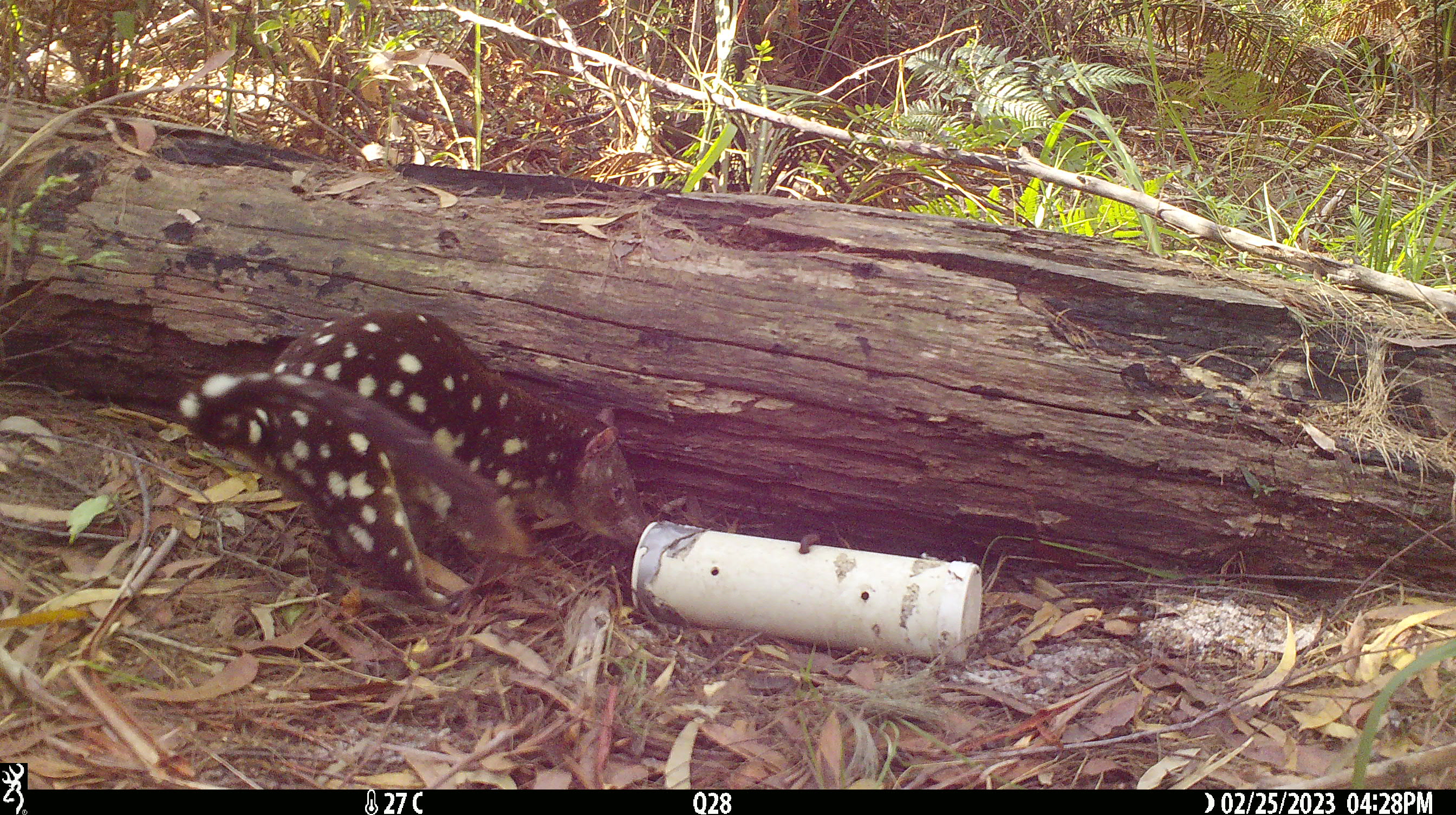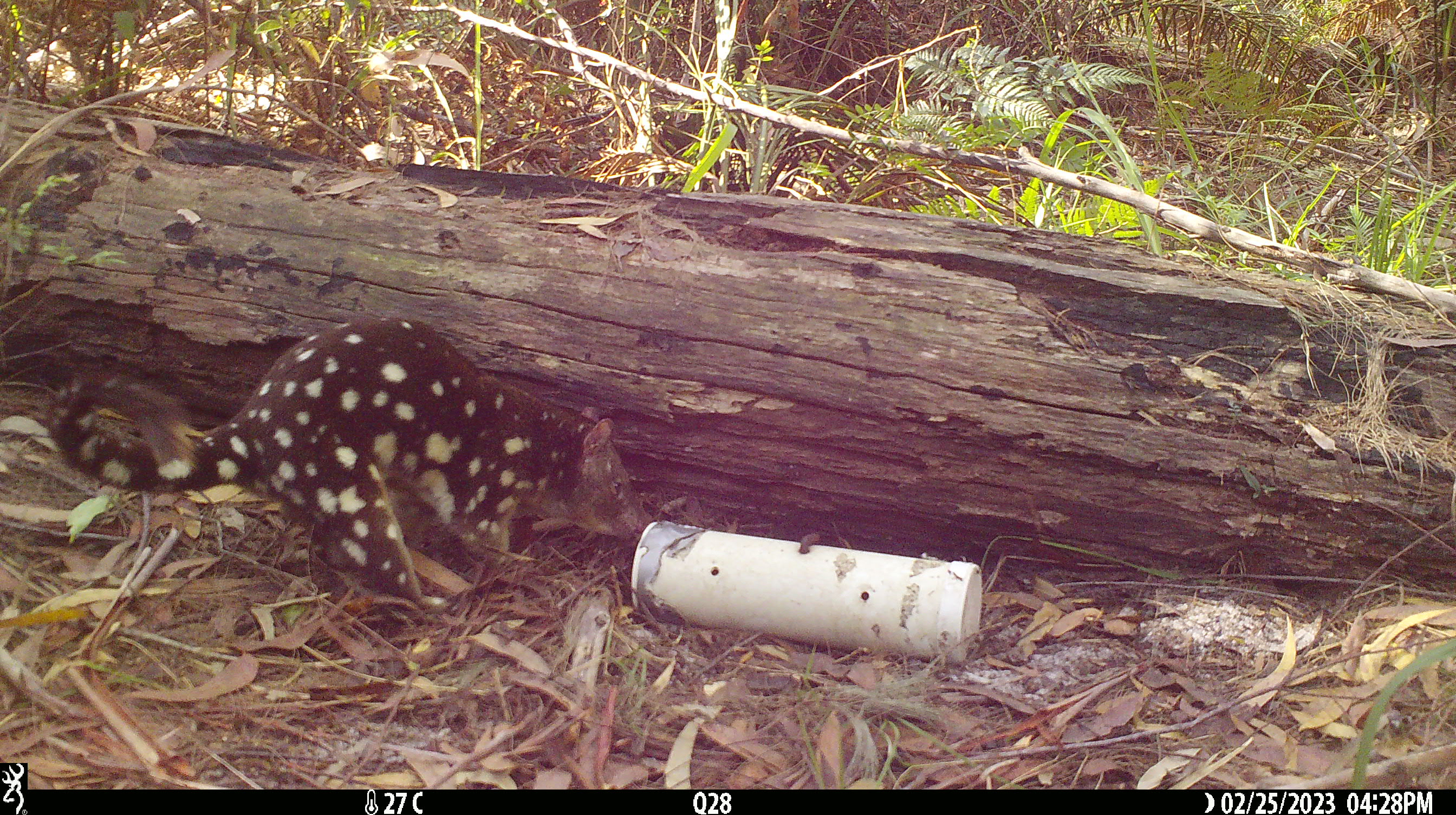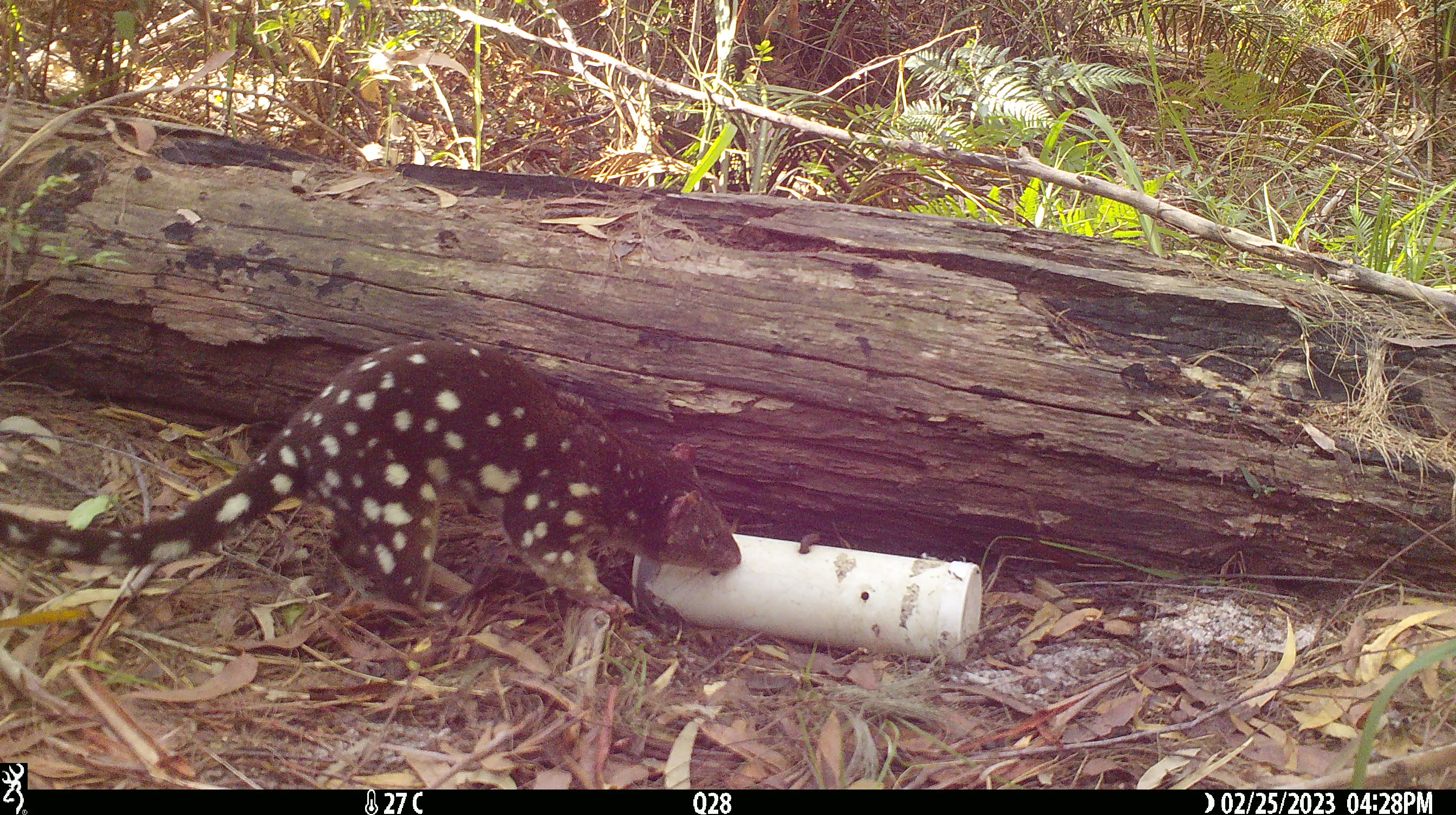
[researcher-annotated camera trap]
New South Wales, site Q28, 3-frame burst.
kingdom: Animalia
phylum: Chordata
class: Mammalia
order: Dasyuromorphia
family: Dasyuridae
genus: Dasyurus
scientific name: Dasyurus maculatus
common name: spotted-tailed quoll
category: quoll